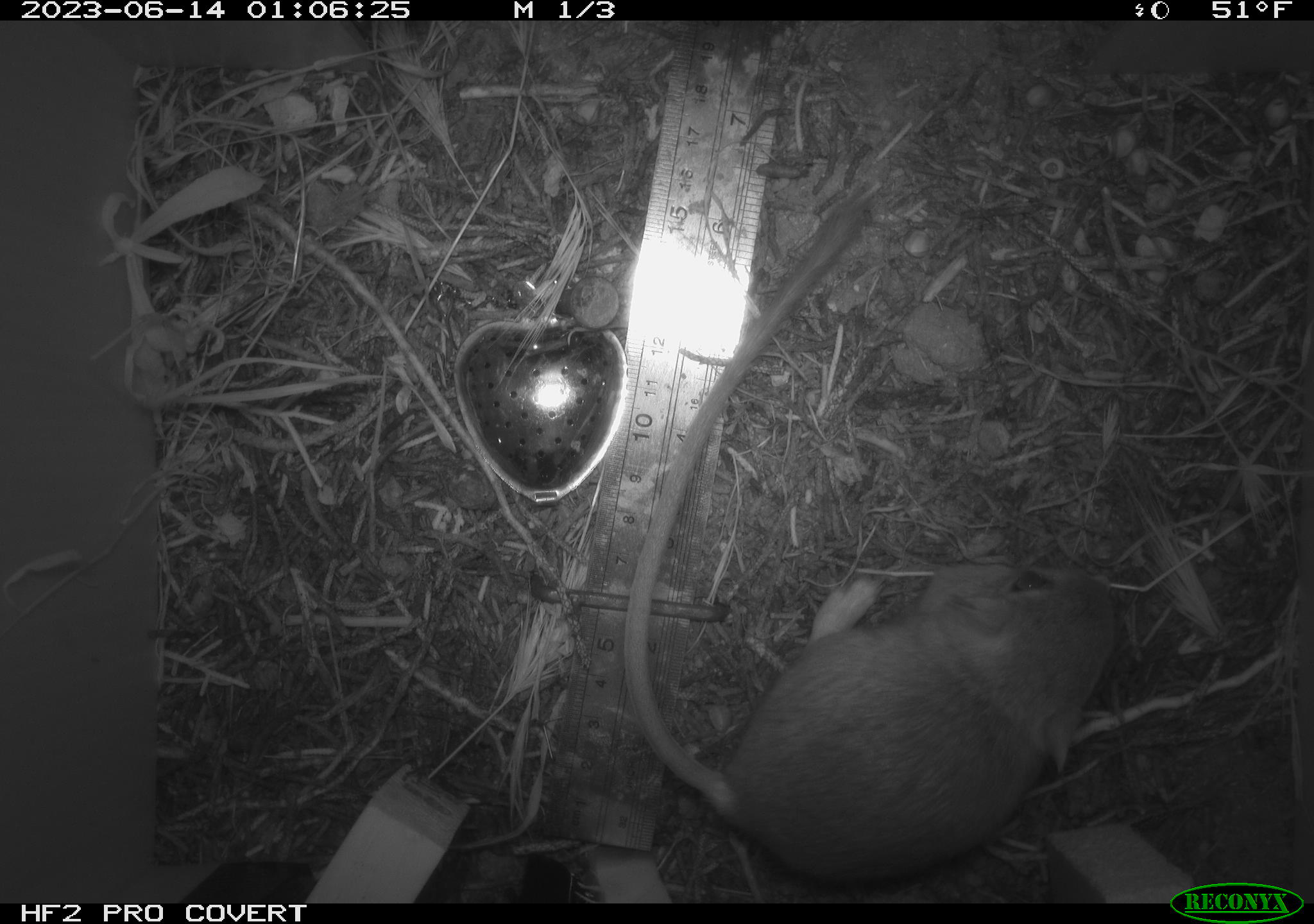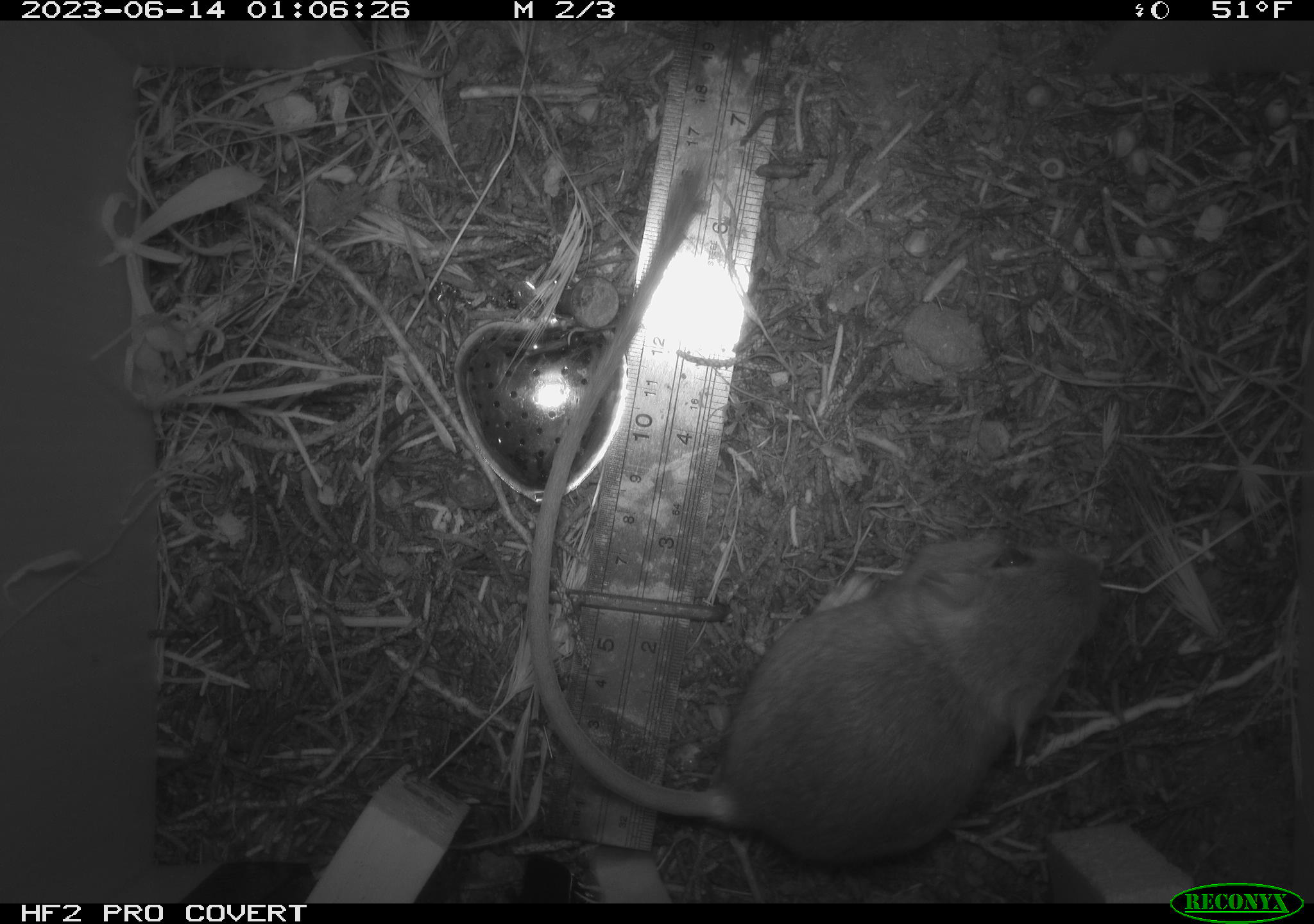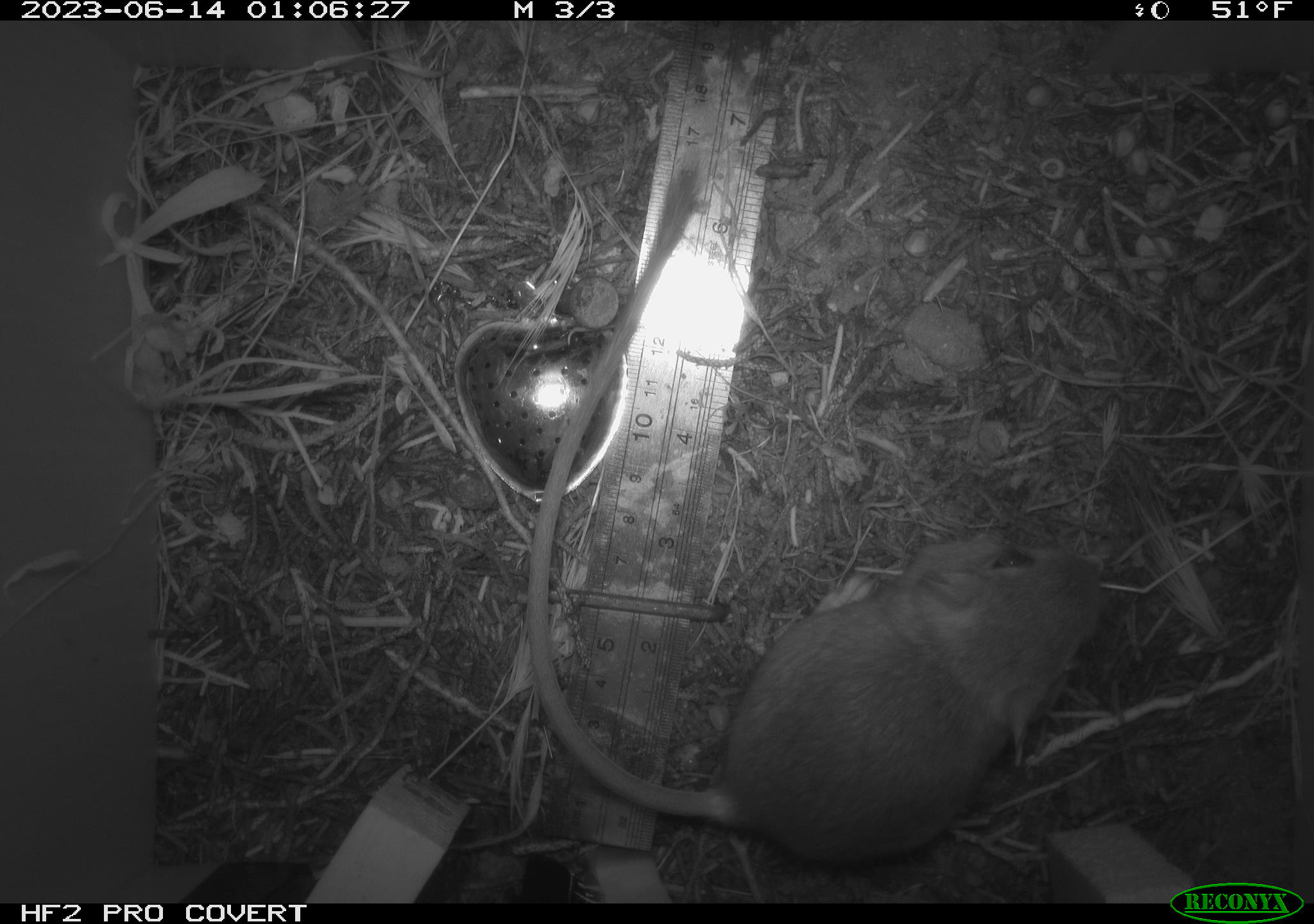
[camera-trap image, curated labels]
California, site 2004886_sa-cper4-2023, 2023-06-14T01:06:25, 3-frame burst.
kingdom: Animalia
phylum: Chordata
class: Mammalia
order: Rodentia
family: Heteromyidae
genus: Dipodomys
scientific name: Dipodomys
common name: kangaroo rats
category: dipodomys species